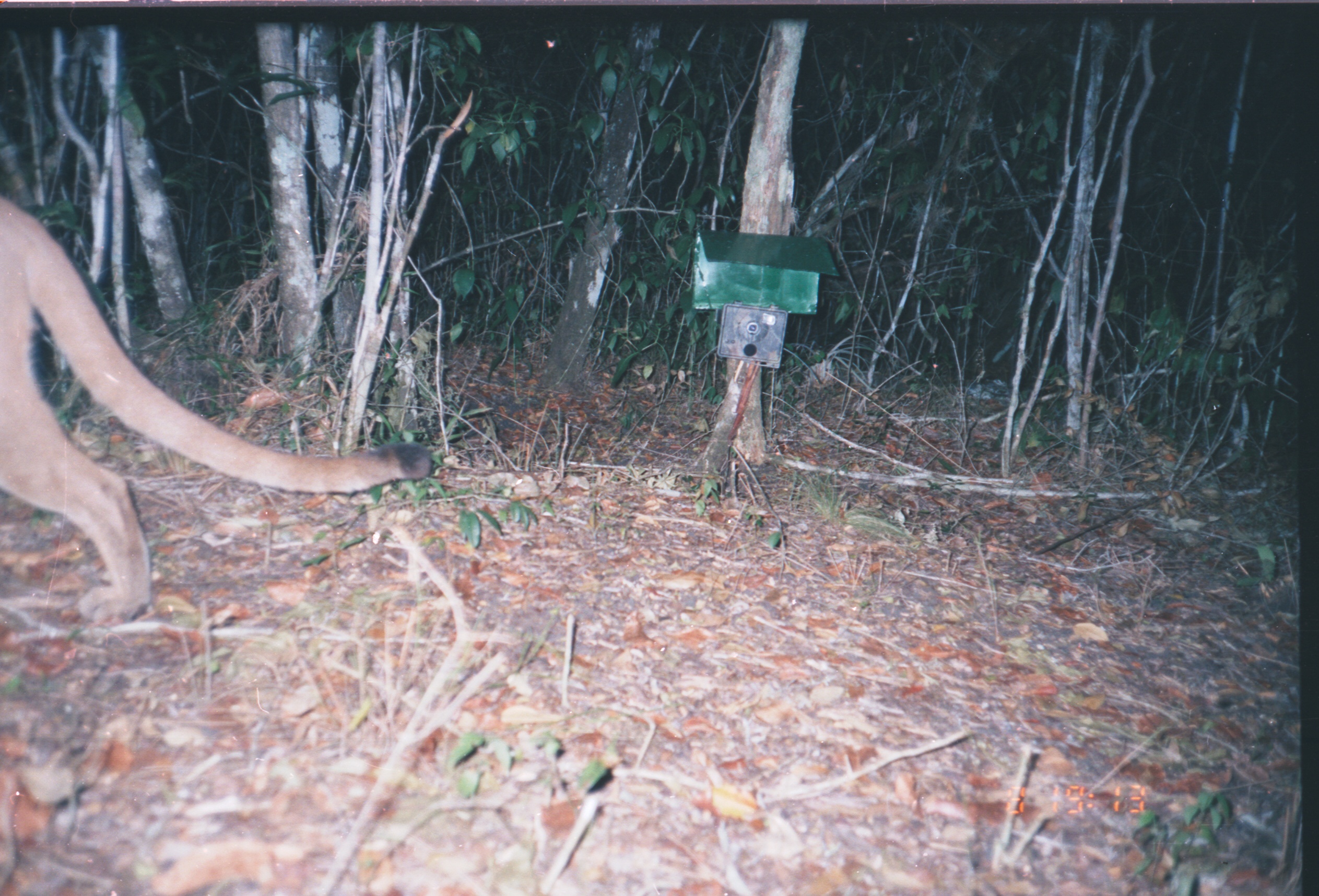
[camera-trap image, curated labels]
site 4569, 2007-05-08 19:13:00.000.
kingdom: Animalia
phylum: Chordata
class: Mammalia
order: Carnivora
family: Felidae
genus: Puma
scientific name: Puma concolor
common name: mountain lion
Puma concolor (mountain lion), count 1.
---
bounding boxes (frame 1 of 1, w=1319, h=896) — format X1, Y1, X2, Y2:
puma concolor: 0, 195, 437, 628